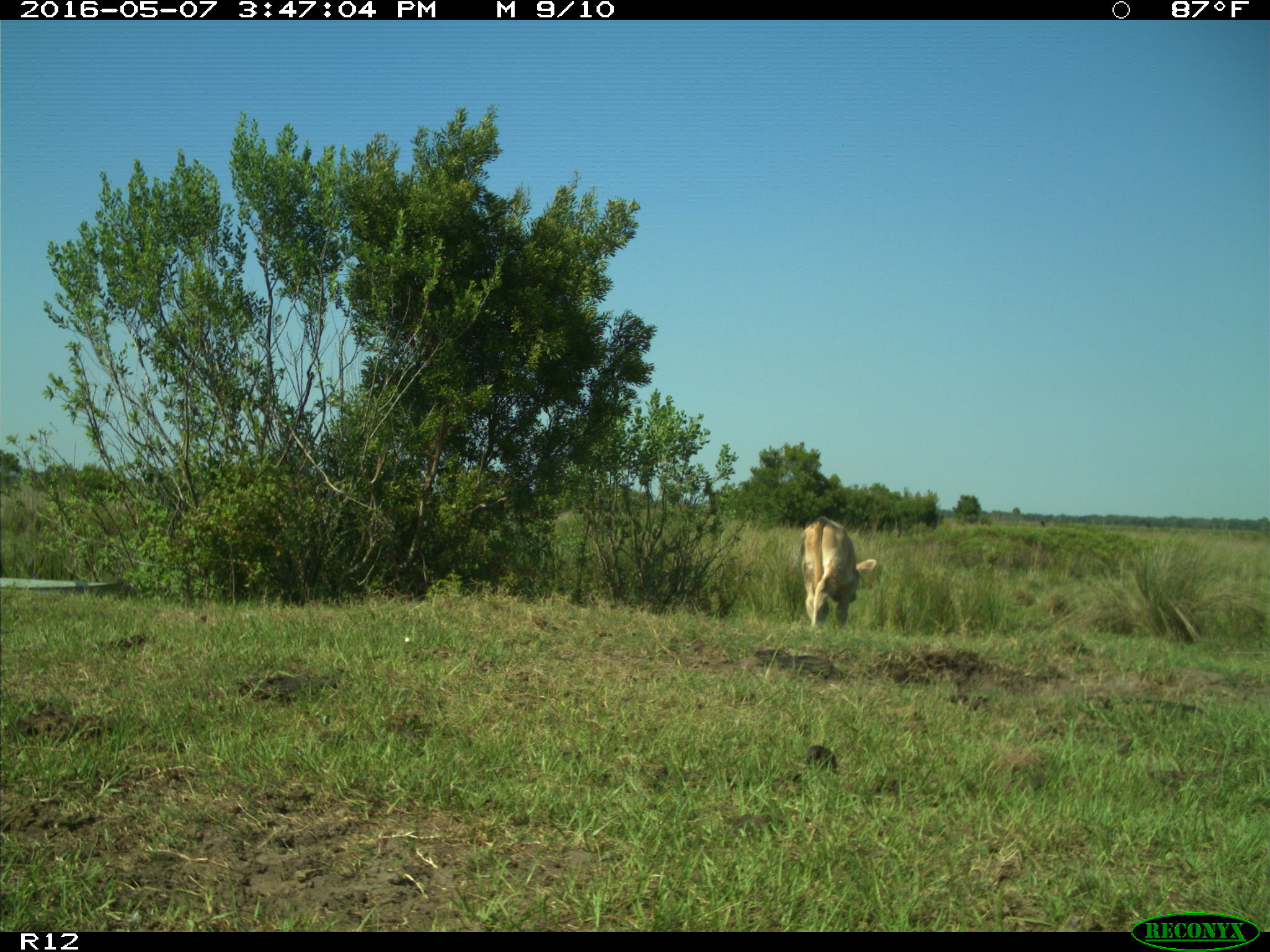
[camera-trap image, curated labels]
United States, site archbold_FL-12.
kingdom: Animalia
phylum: Chordata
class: Mammalia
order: Artiodactyla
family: Bovidae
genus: Bos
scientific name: Bos taurus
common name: domestic cow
Bos taurus (domestic cow).